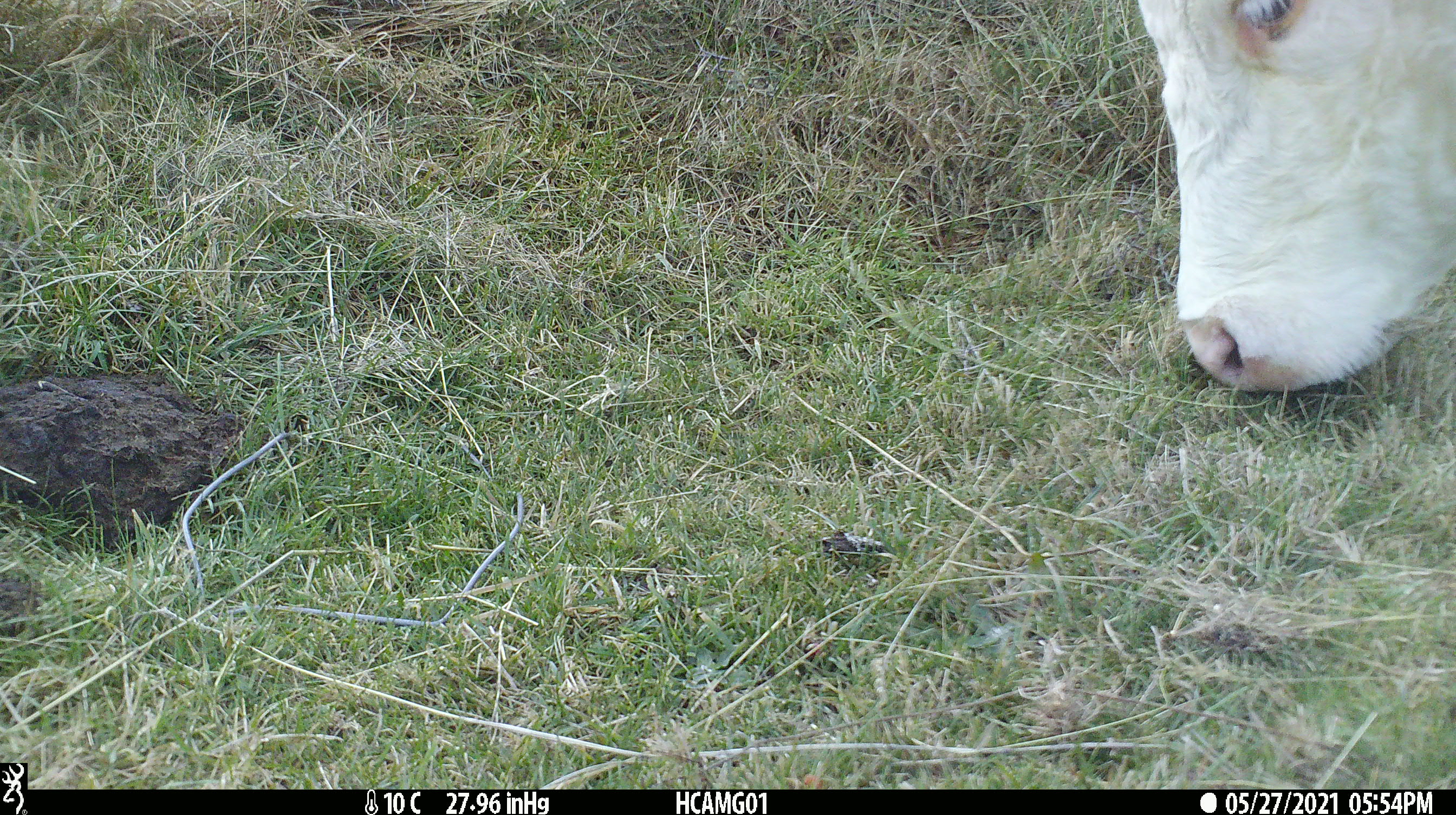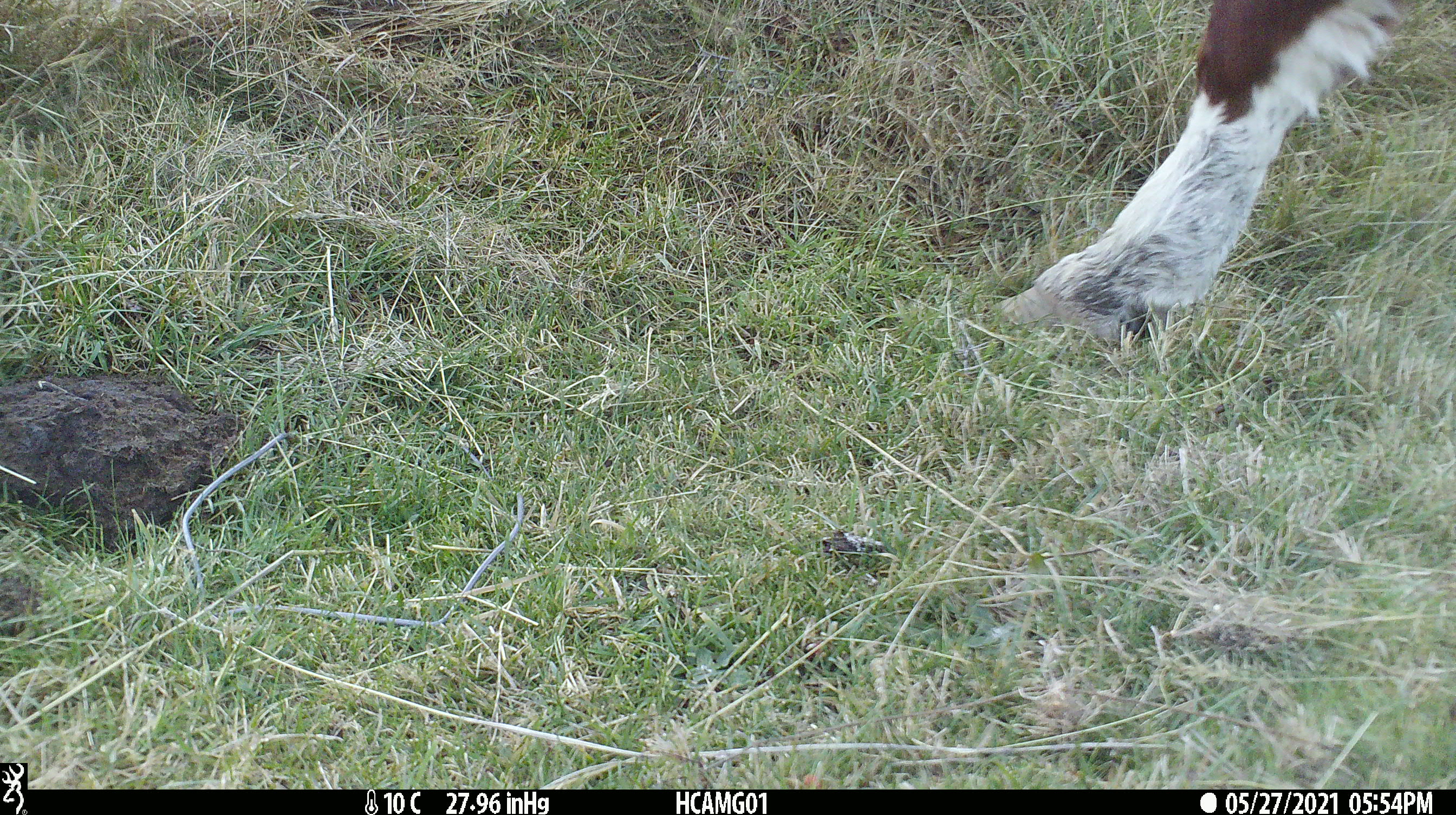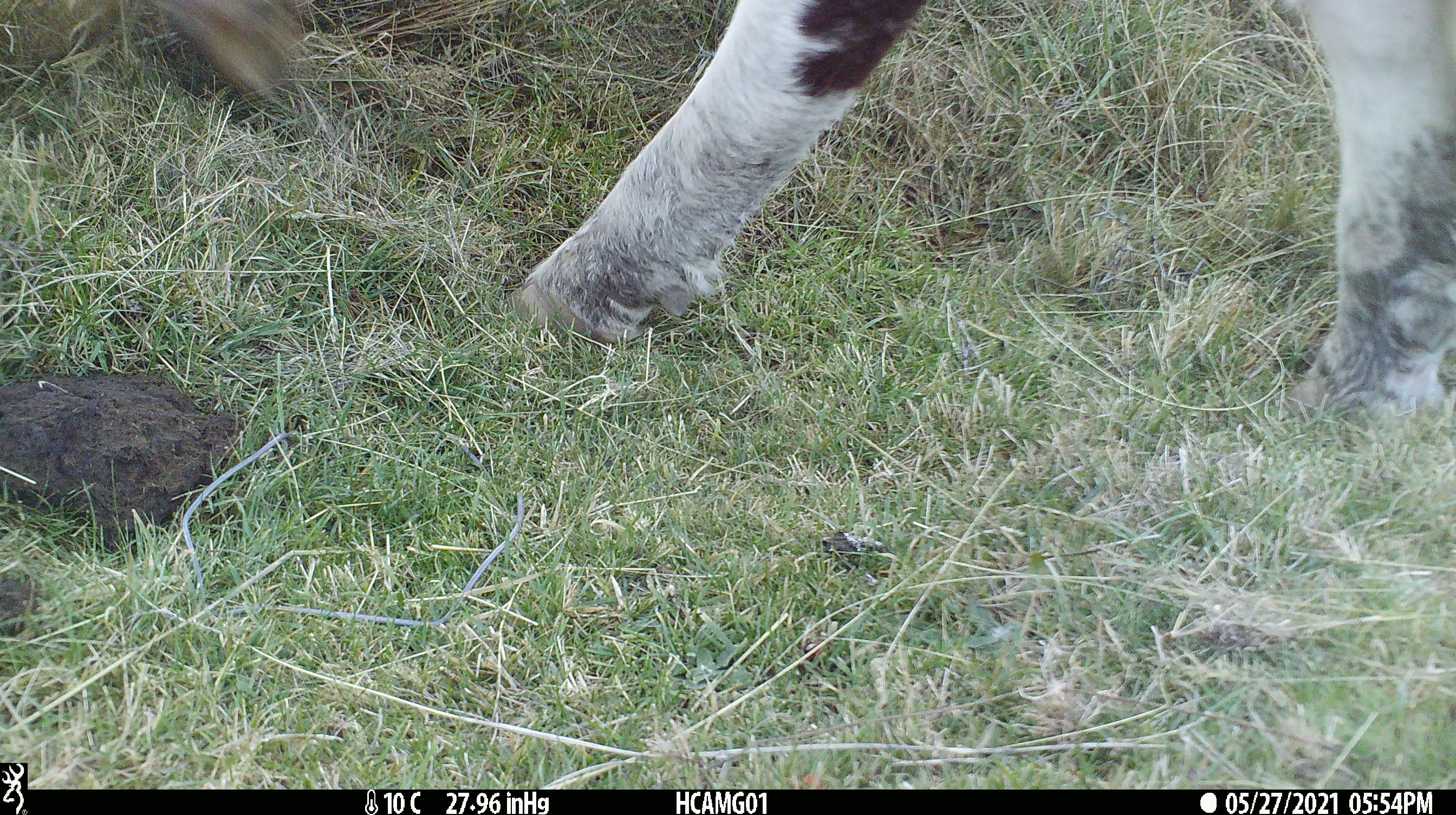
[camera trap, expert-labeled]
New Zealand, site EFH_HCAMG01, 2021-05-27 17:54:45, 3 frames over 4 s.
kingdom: Animalia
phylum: Chordata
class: Mammalia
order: Artiodactyla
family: Bovidae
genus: Bos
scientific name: Bos taurus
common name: domestic cow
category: cow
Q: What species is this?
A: Cow (domestic cow) (Bos taurus).